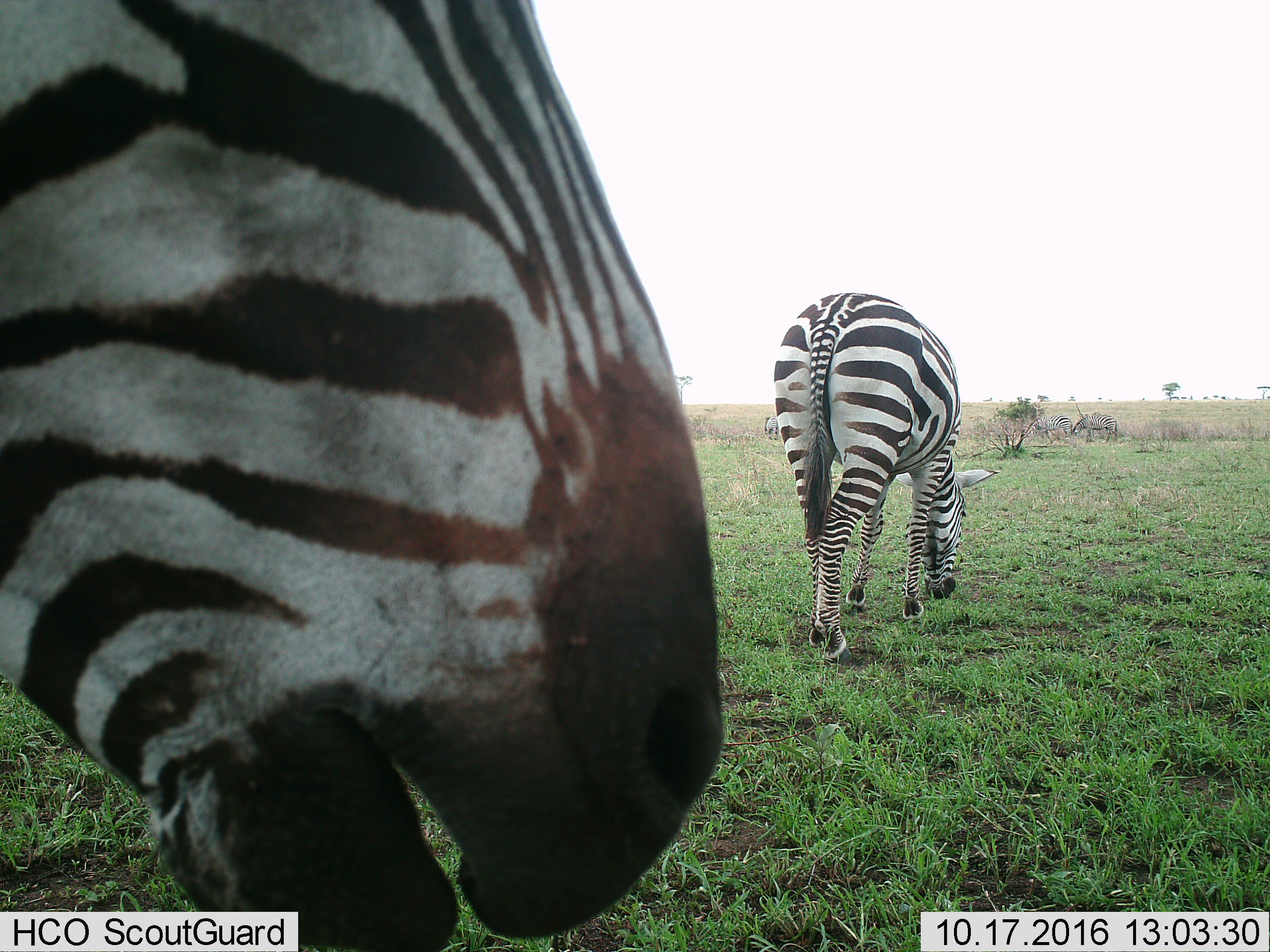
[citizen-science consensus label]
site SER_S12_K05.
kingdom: Animalia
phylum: Chordata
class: Mammalia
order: Perissodactyla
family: Equidae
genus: Equus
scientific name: Equus quagga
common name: plains zebra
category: zebraplains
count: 5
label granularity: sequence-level